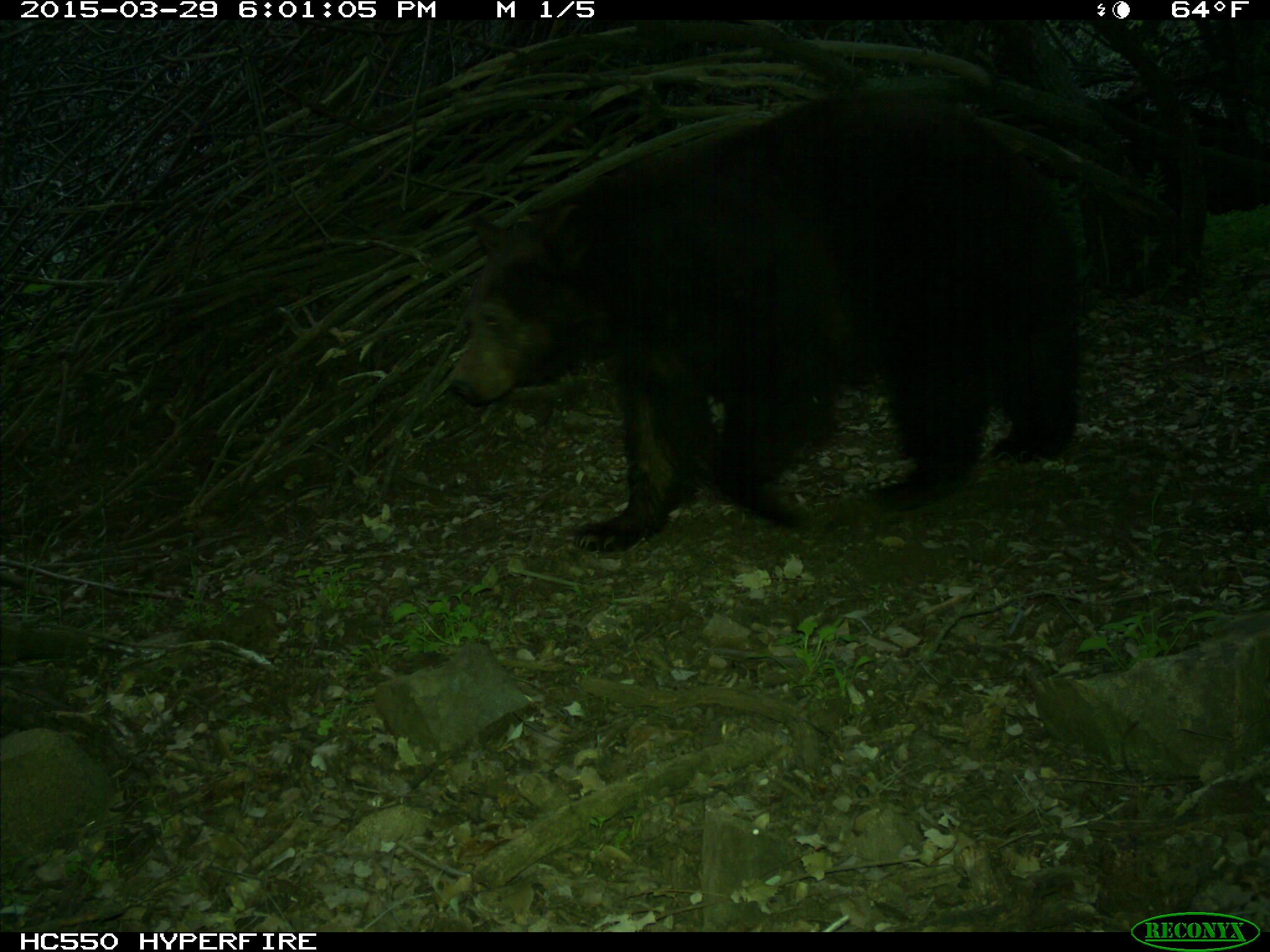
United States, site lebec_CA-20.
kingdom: Animalia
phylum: Chordata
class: Mammalia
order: Carnivora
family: Ursidae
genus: Ursus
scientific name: Ursus americanus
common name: american black bear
Ursus americanus (american black bear).